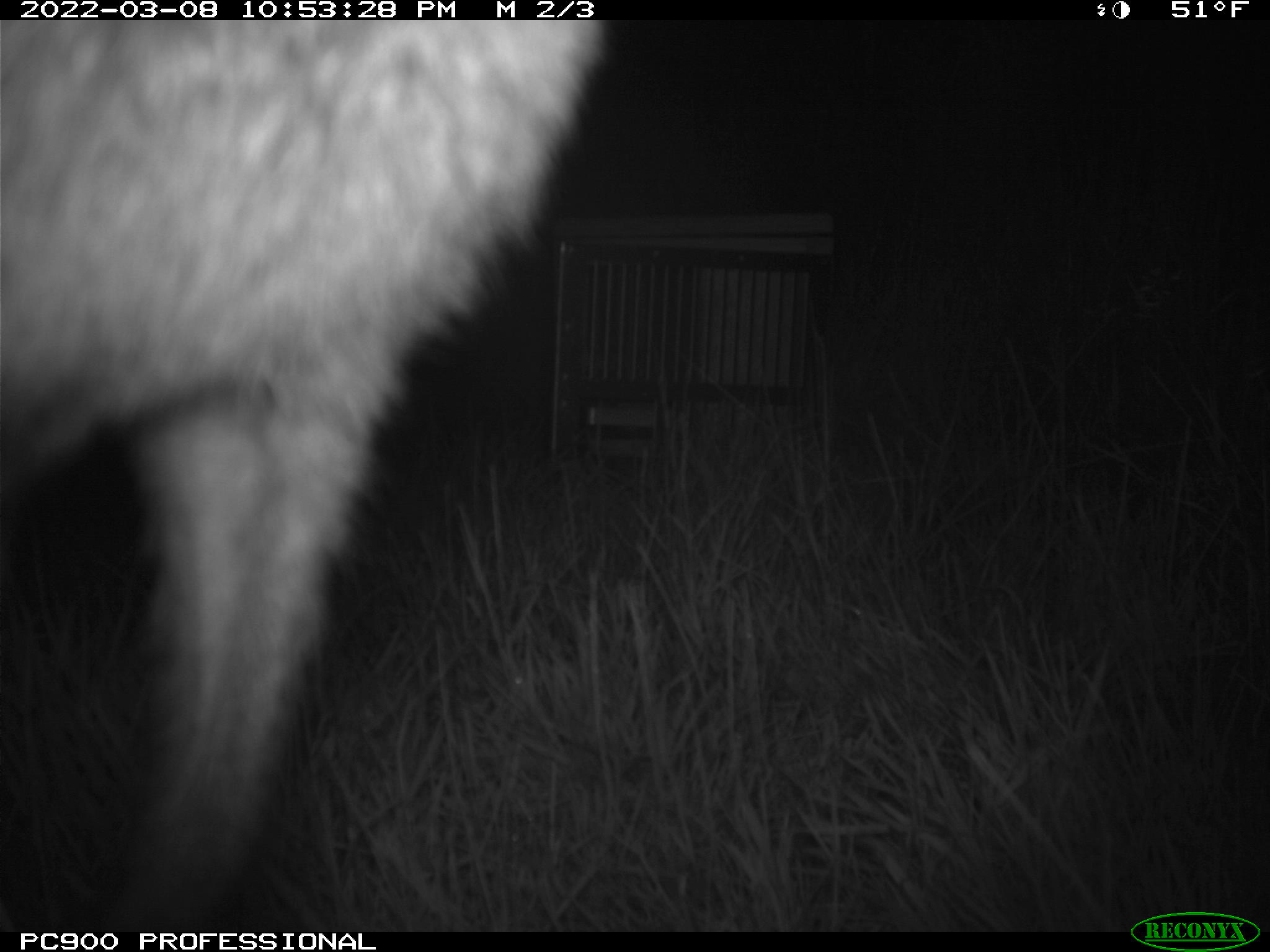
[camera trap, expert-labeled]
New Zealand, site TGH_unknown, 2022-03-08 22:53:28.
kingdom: Animalia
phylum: Chordata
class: Mammalia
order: Diprotodontia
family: Macropodidae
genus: Notamacropus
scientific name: Notamacropus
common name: wallaby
Wallaby (Notamacropus).